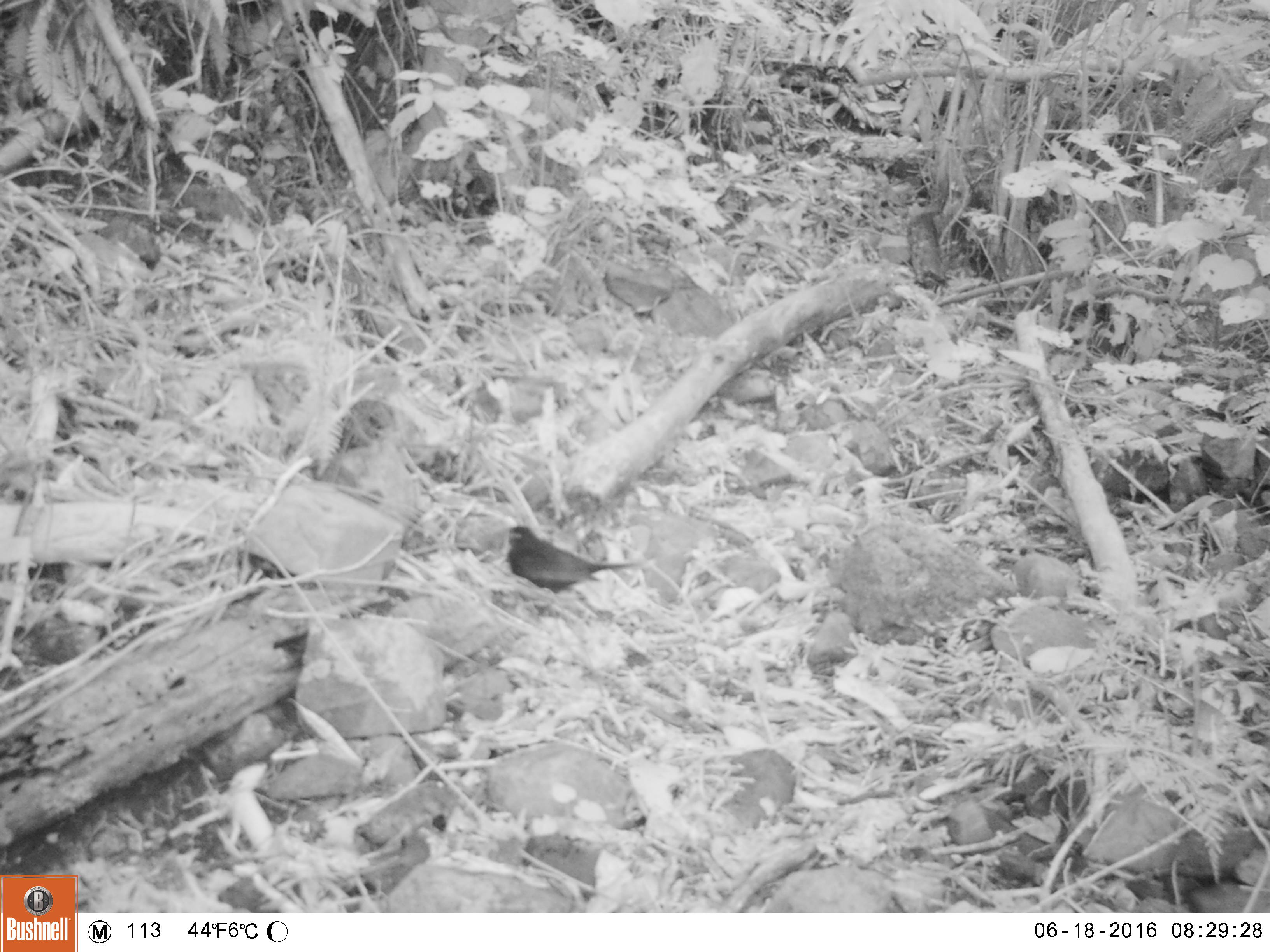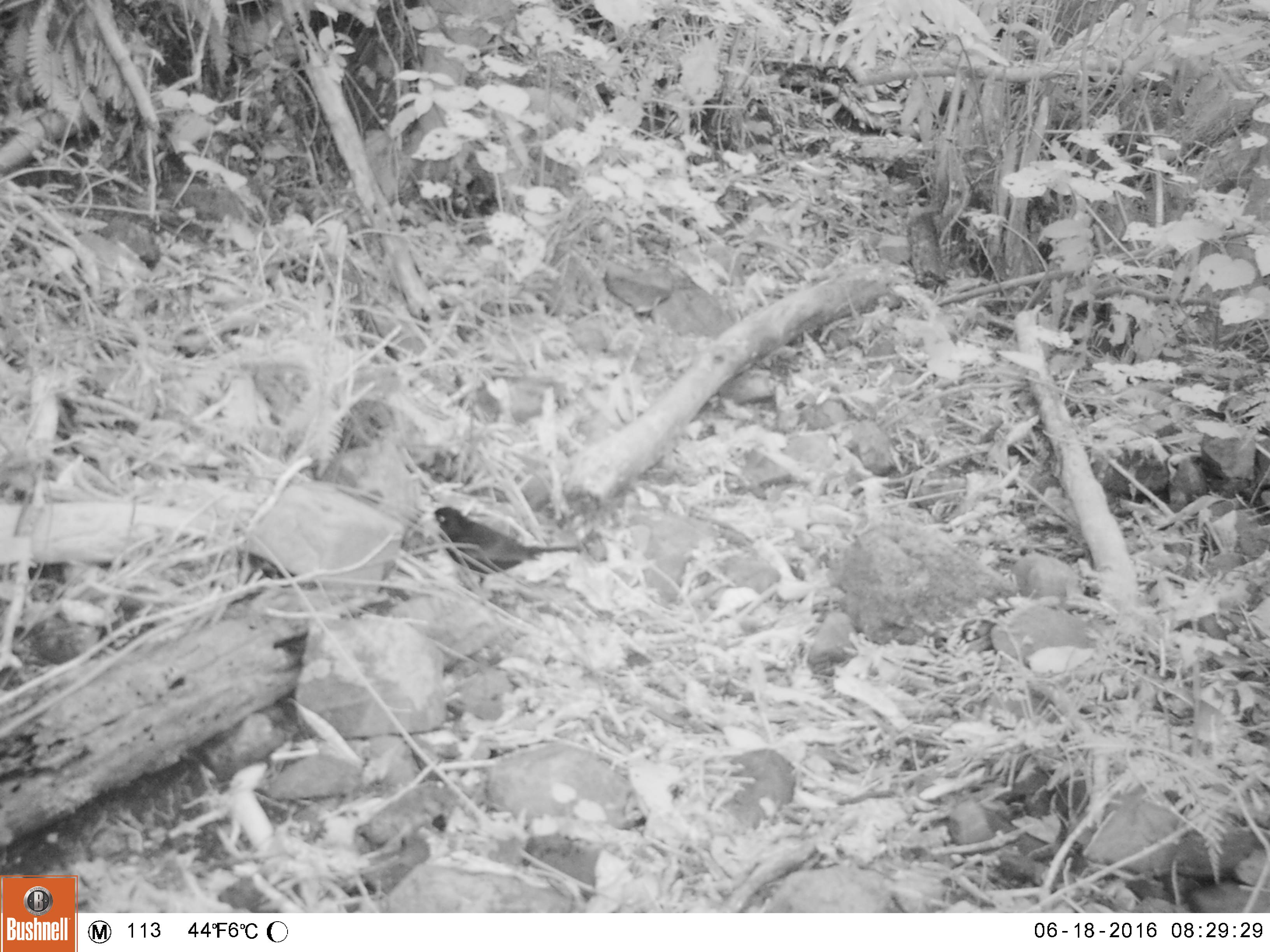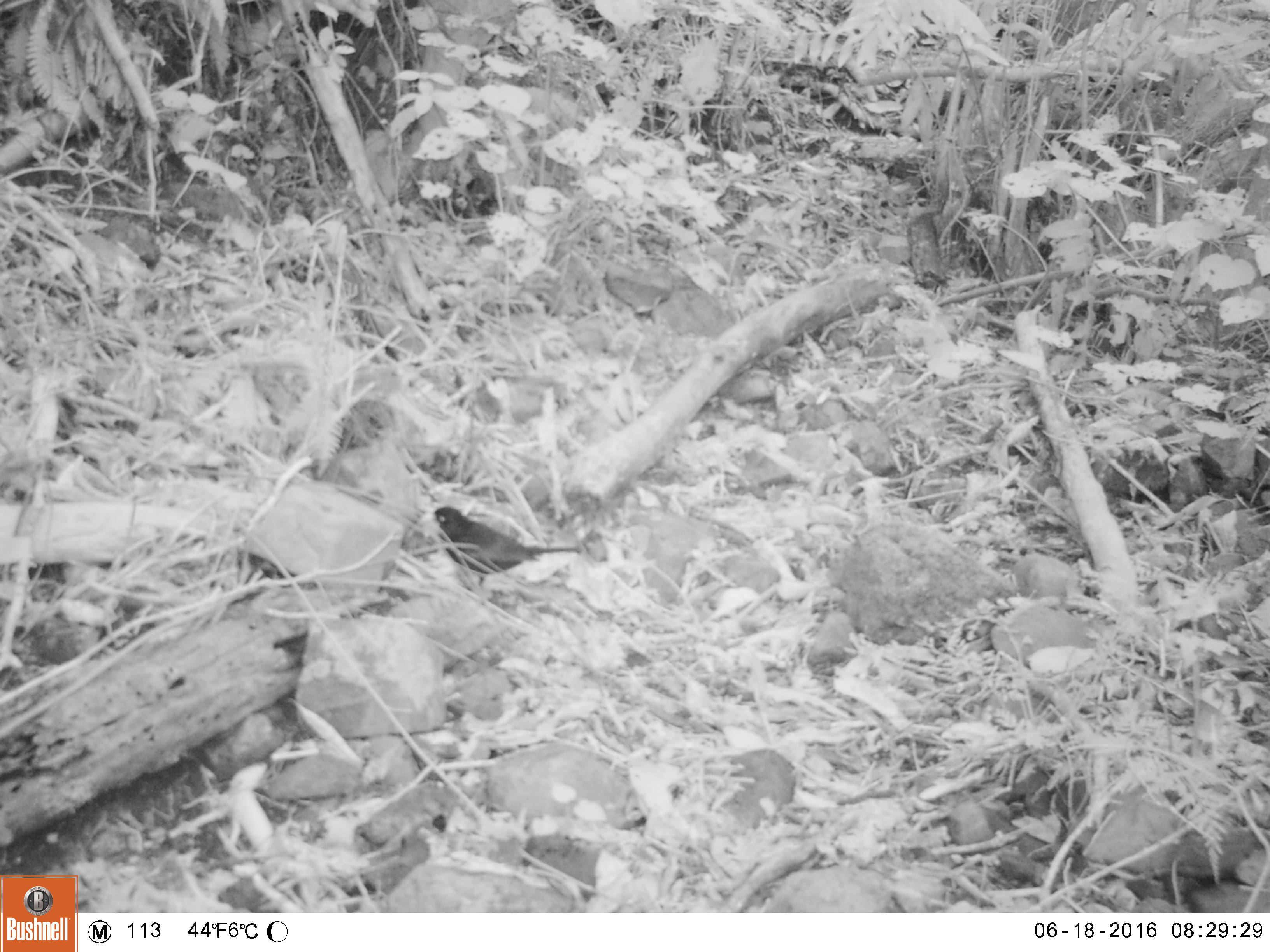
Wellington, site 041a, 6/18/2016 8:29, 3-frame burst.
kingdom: Animalia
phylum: Chordata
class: Aves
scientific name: Aves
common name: bird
Bird (Aves).